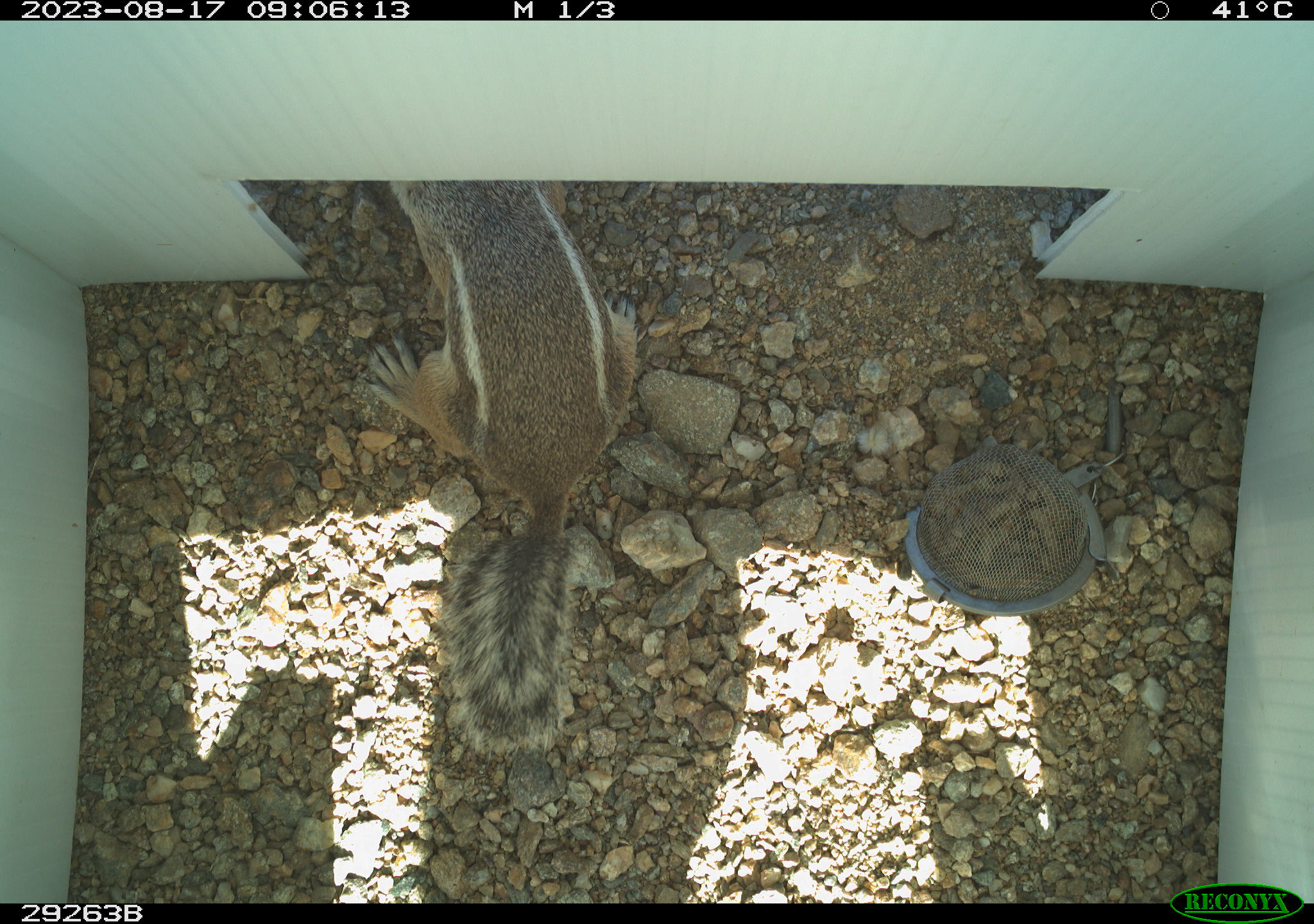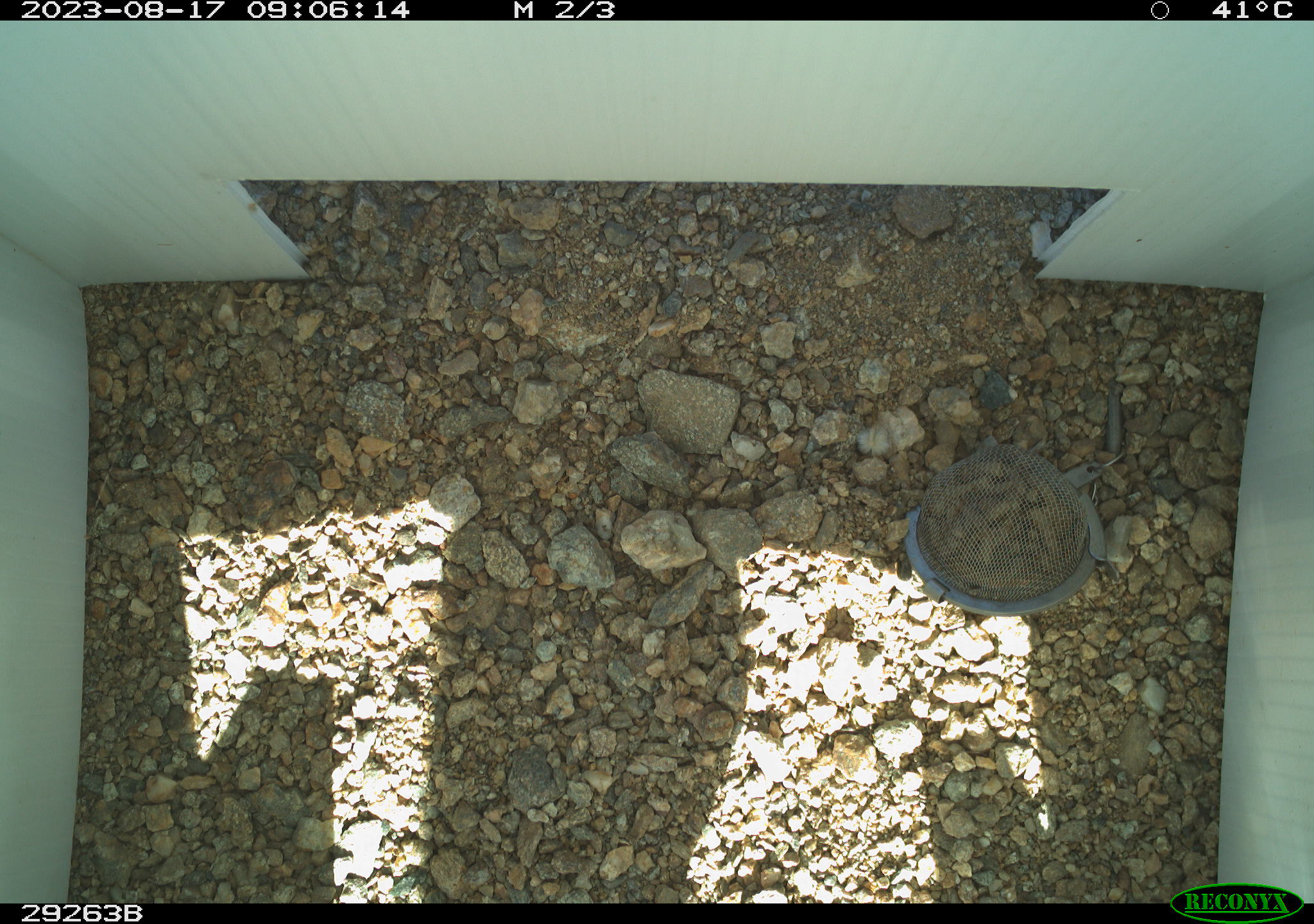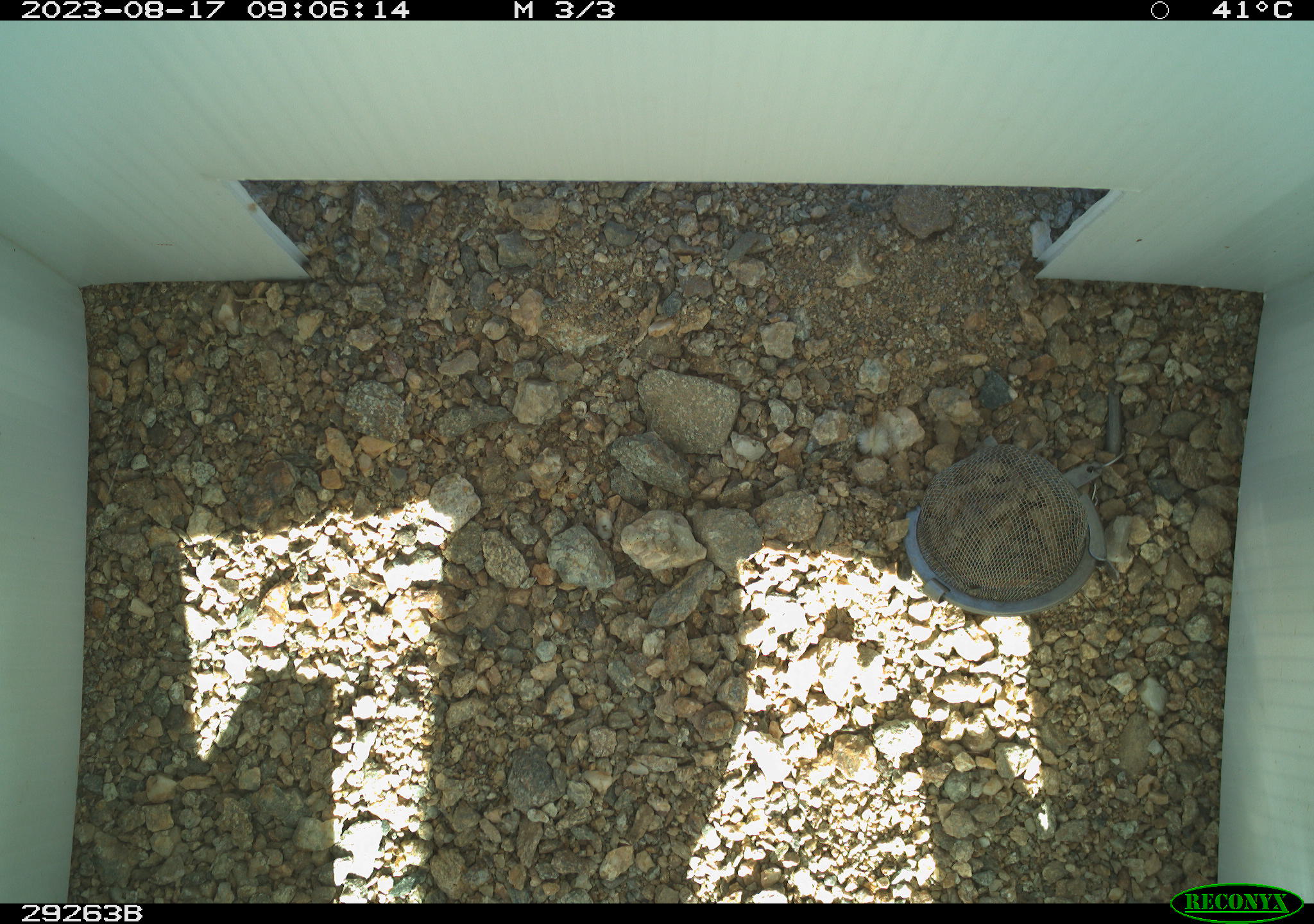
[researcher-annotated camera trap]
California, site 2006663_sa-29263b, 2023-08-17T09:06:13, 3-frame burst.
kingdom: Animalia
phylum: Chordata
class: Mammalia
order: Rodentia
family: Sciuridae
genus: Ammospermophilus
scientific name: Ammospermophilus leucurus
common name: white-tailed antelope squirrel